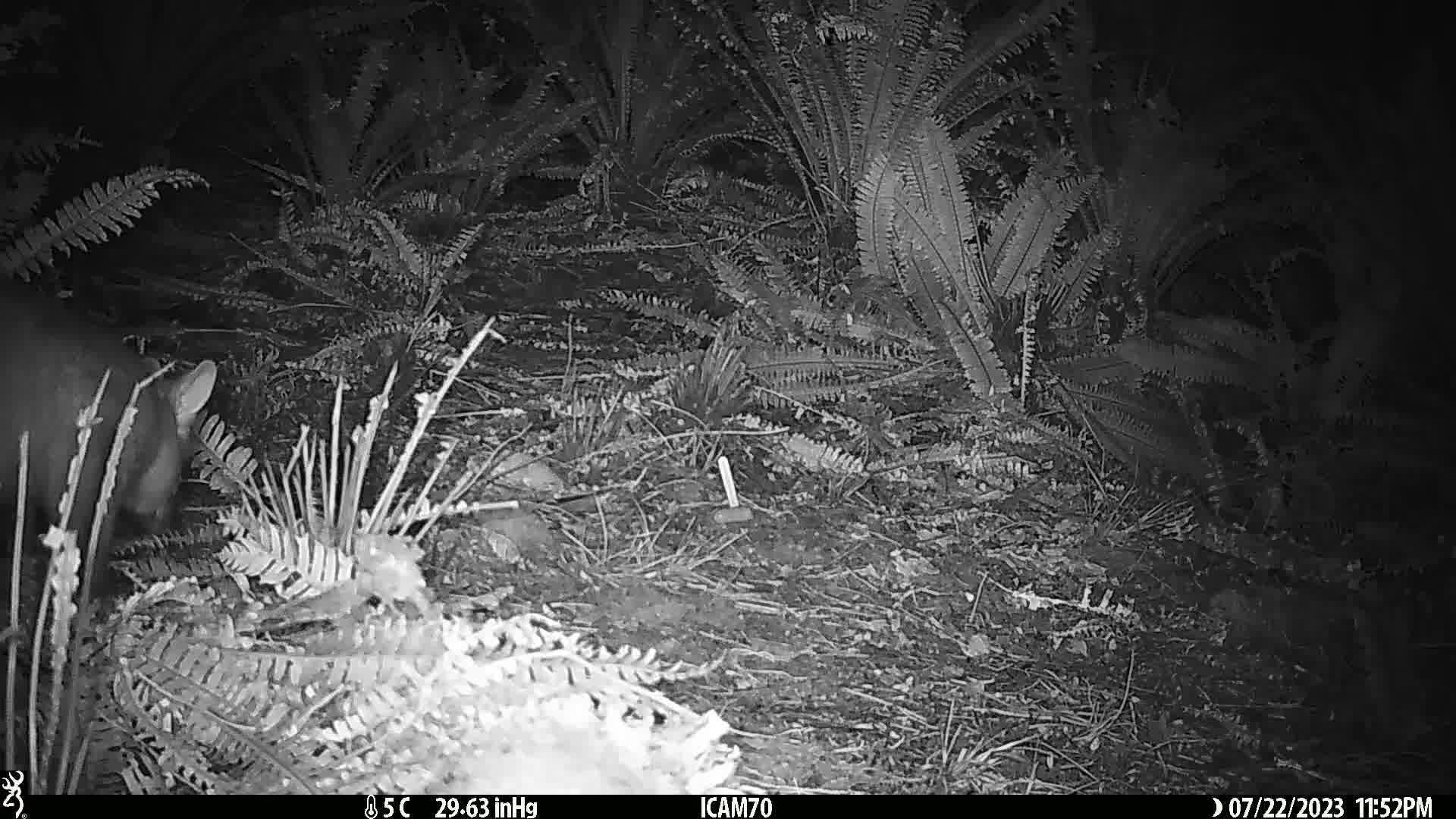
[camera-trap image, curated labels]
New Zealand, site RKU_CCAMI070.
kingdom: Animalia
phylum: Chordata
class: Mammalia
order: Diprotodontia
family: Phalangeridae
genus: Trichosurus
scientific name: Trichosurus vulpecula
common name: common brushtail possum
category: possum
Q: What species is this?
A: Possum (common brushtail possum) (Trichosurus vulpecula).